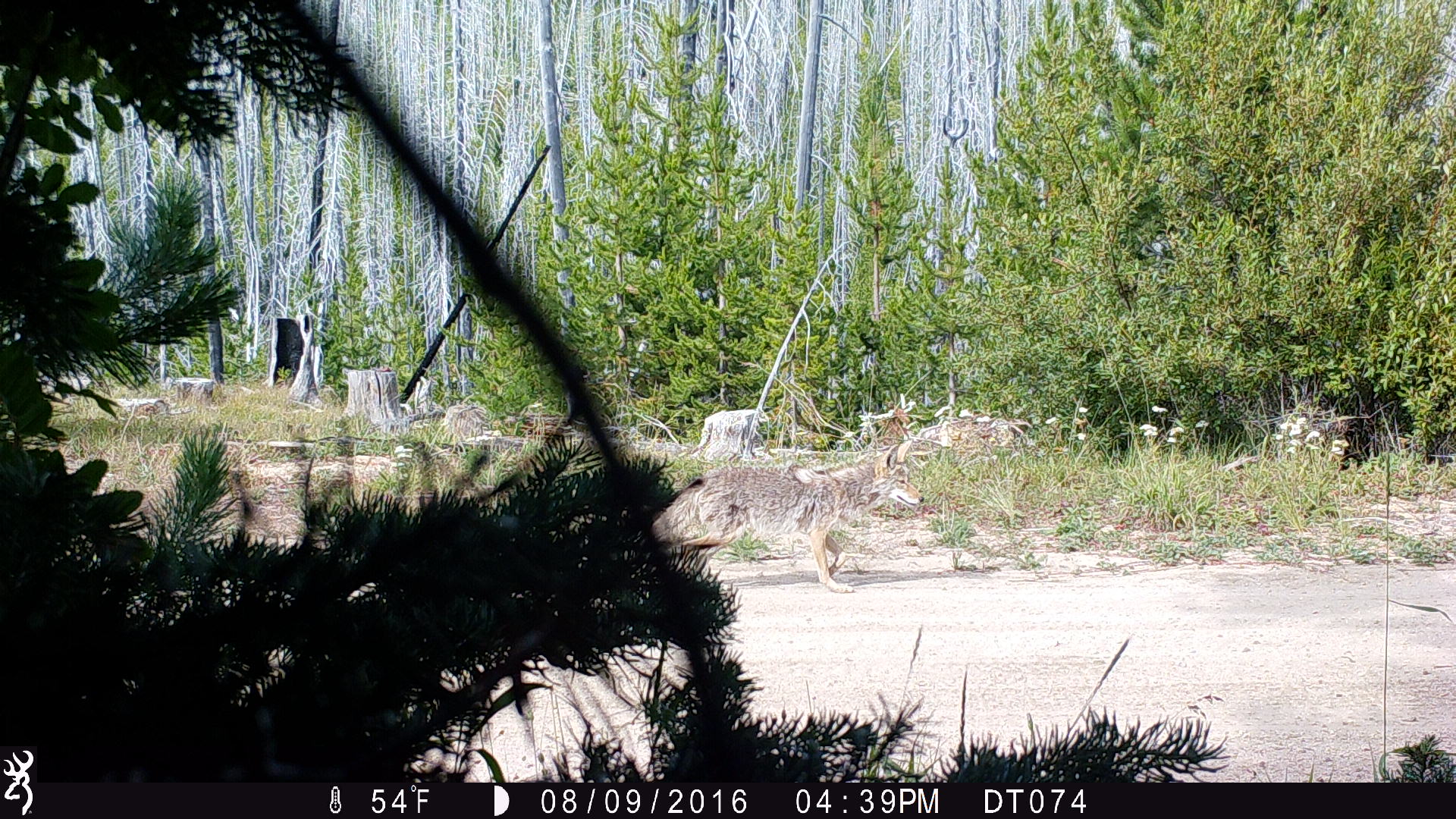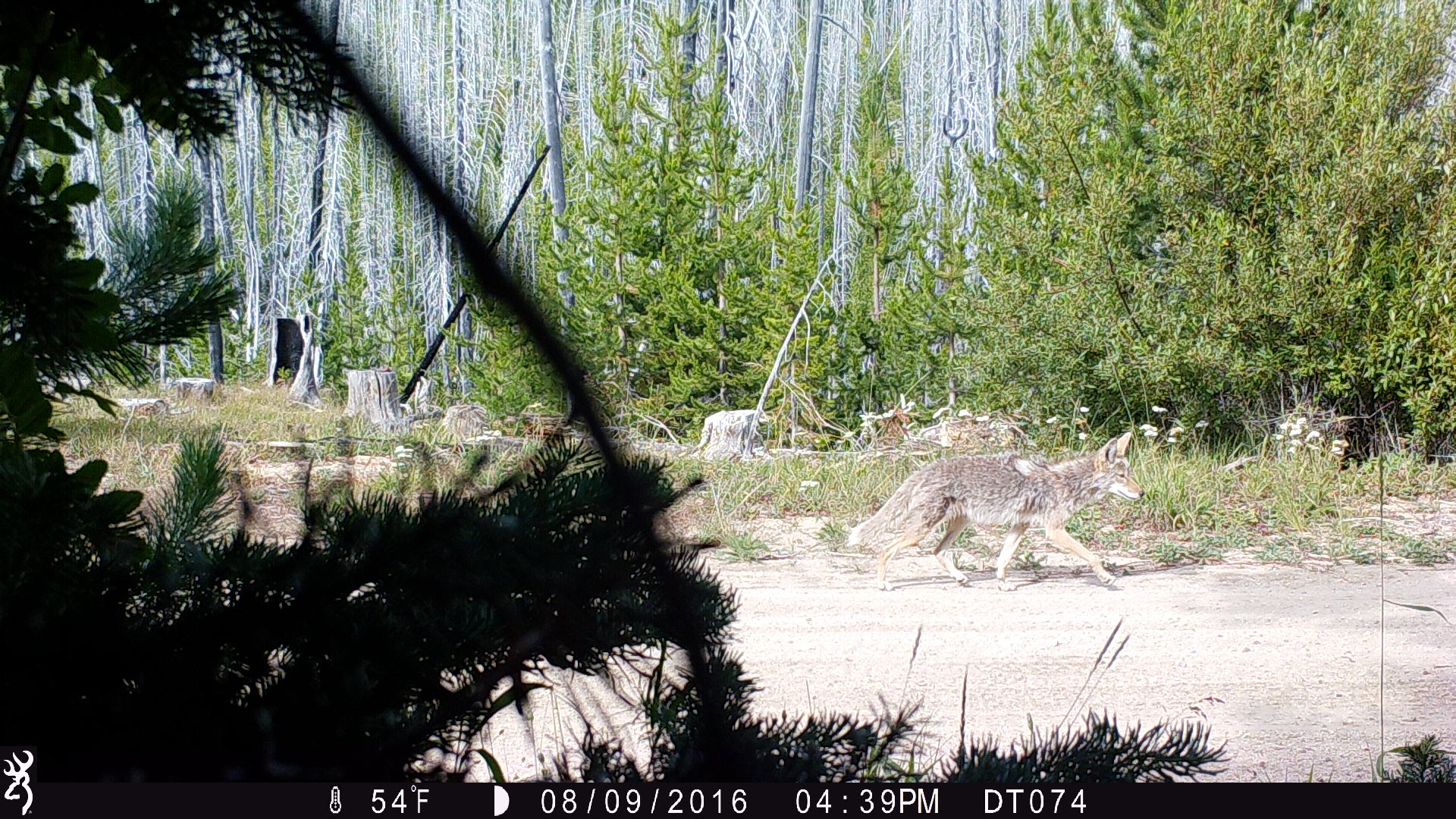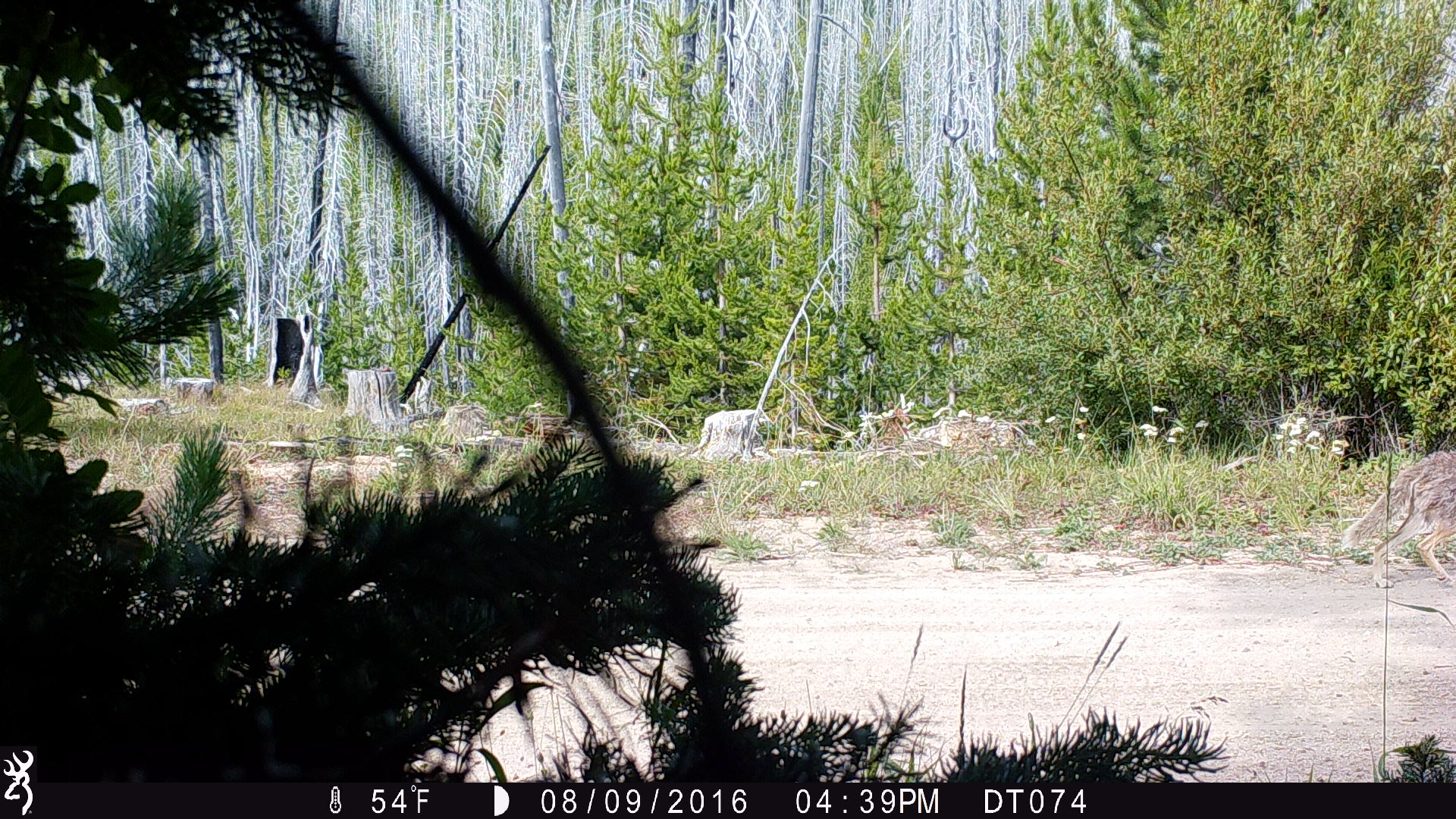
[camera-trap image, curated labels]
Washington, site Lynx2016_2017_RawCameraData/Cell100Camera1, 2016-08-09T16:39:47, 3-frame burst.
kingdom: Animalia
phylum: Chordata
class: Mammalia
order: Carnivora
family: Canidae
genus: Canis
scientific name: Canis latrans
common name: coyote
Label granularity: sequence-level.